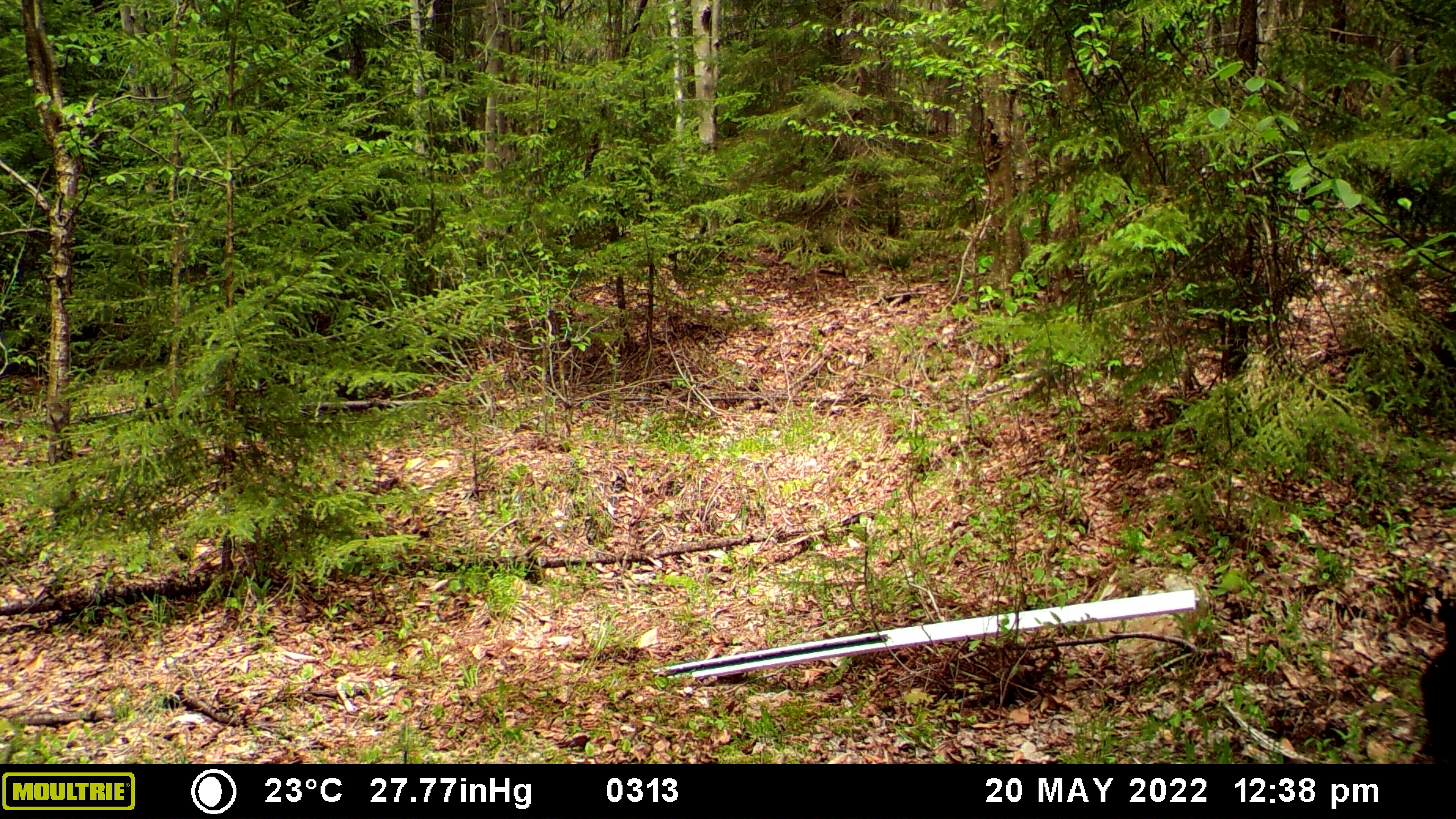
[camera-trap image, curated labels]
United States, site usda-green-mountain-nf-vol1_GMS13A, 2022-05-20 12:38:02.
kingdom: Animalia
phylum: Chordata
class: Mammalia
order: Carnivora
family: Ursidae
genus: Ursus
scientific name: Ursus americanus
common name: black bear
Black bear (Ursus americanus).